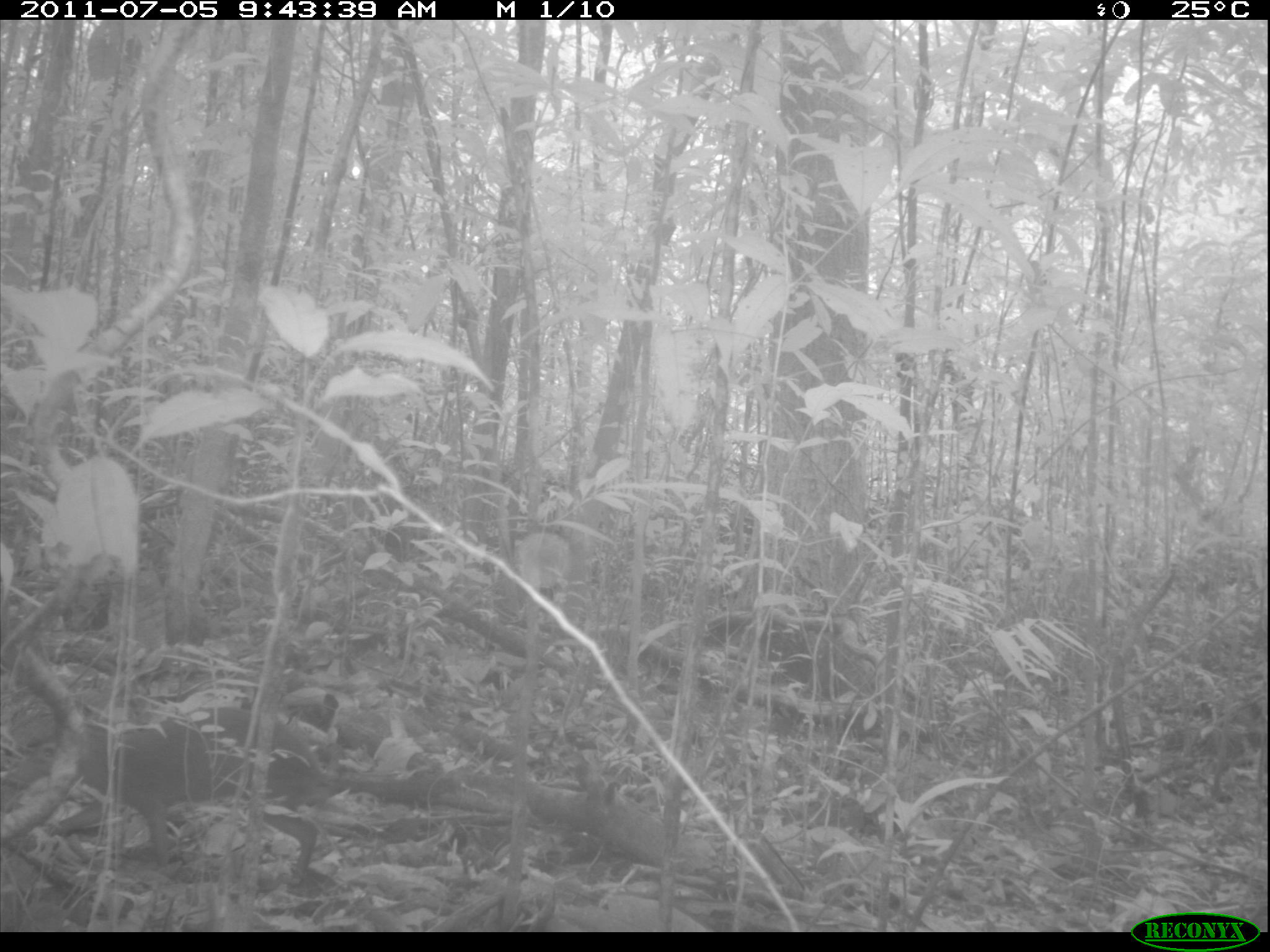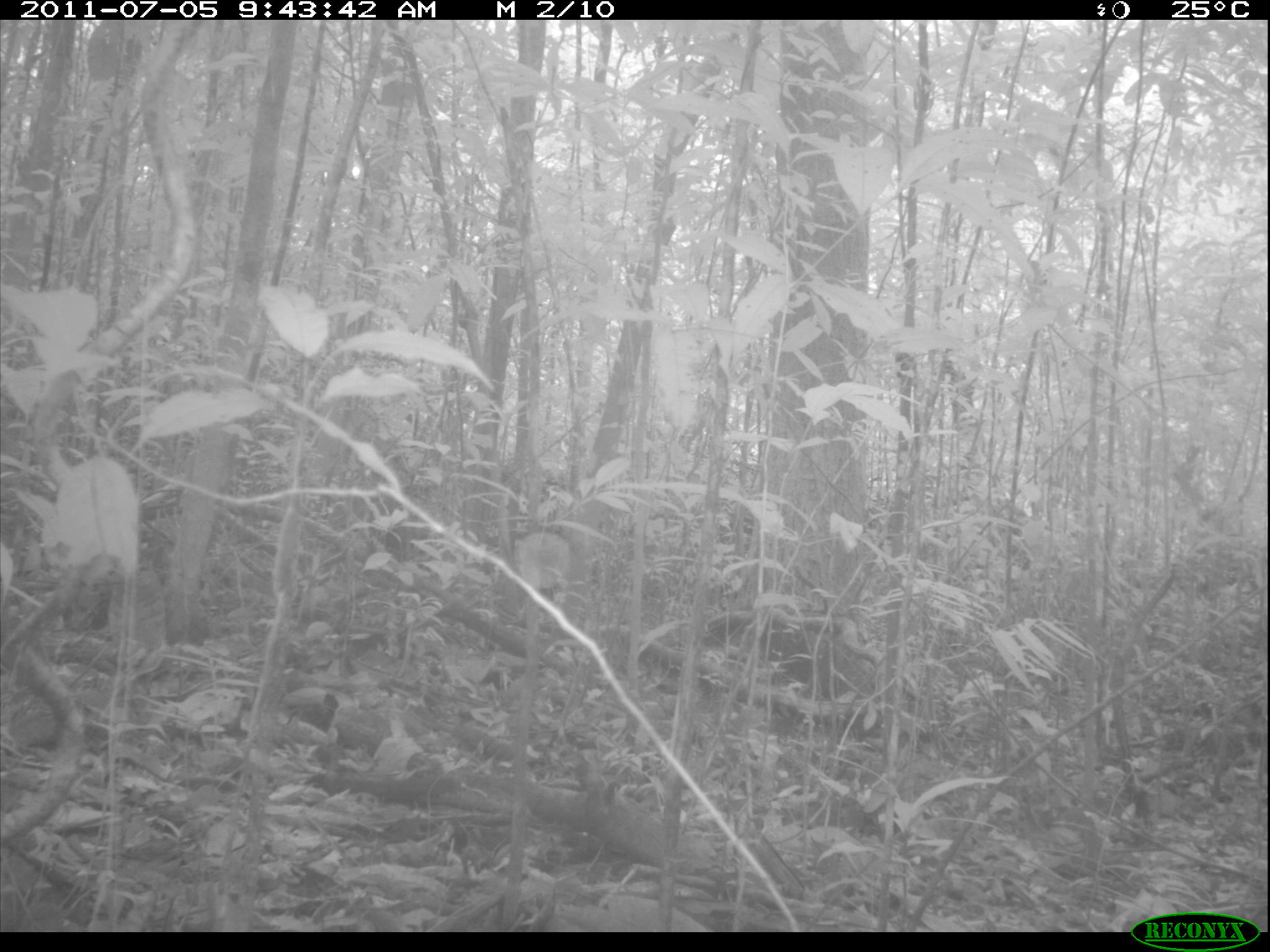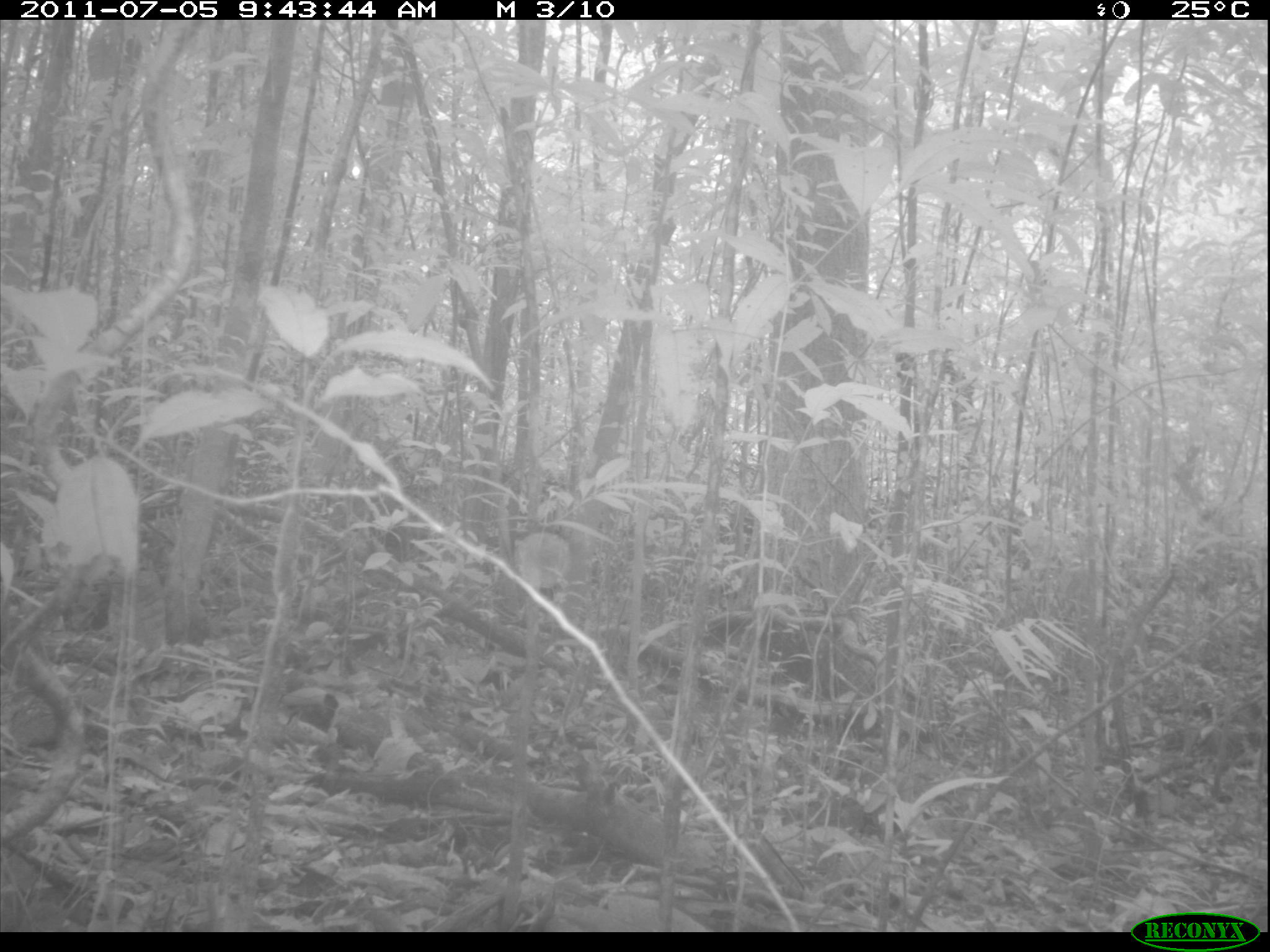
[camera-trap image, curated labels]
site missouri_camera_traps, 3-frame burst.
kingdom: Animalia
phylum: Chordata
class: Mammalia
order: Rodentia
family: Dasyproctidae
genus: Dasyprocta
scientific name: Dasyprocta coibae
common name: coiban agouti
Coiban agouti (Dasyprocta coibae). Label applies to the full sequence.